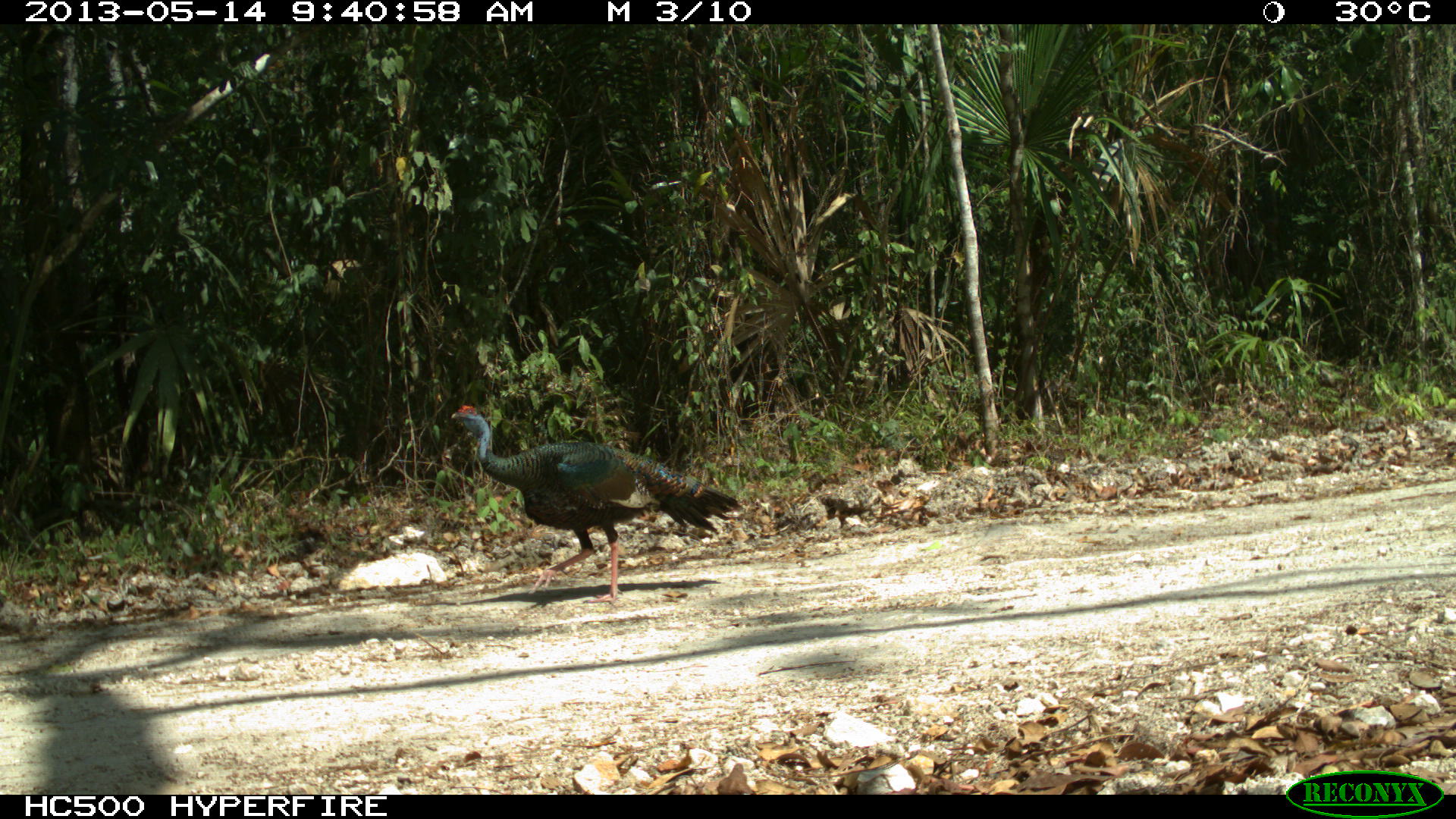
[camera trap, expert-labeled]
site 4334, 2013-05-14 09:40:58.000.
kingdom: Animalia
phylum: Chordata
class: Aves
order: Galliformes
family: Phasianidae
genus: Meleagris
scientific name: Meleagris ocellata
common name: ocellated turkey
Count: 1.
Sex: male.